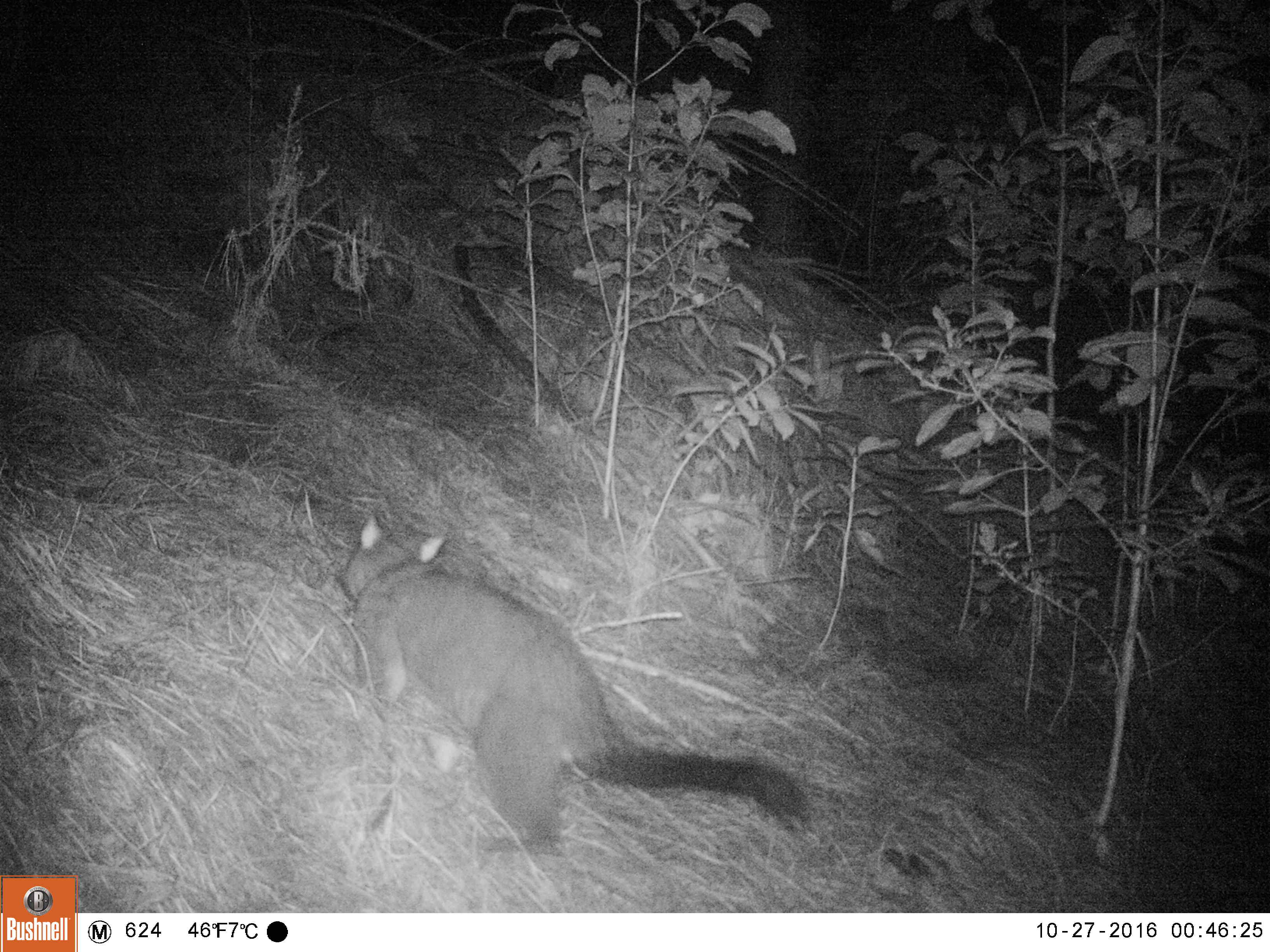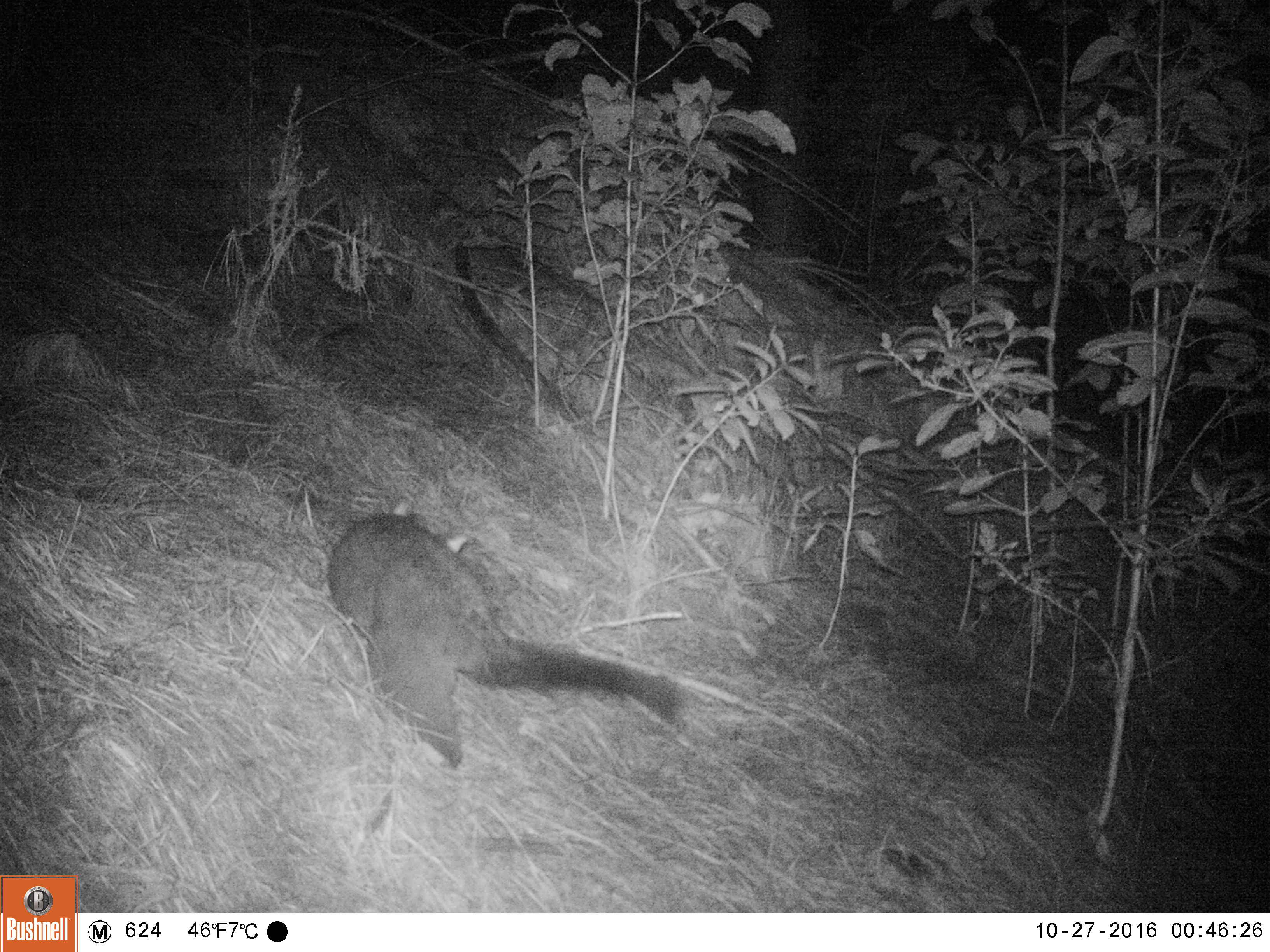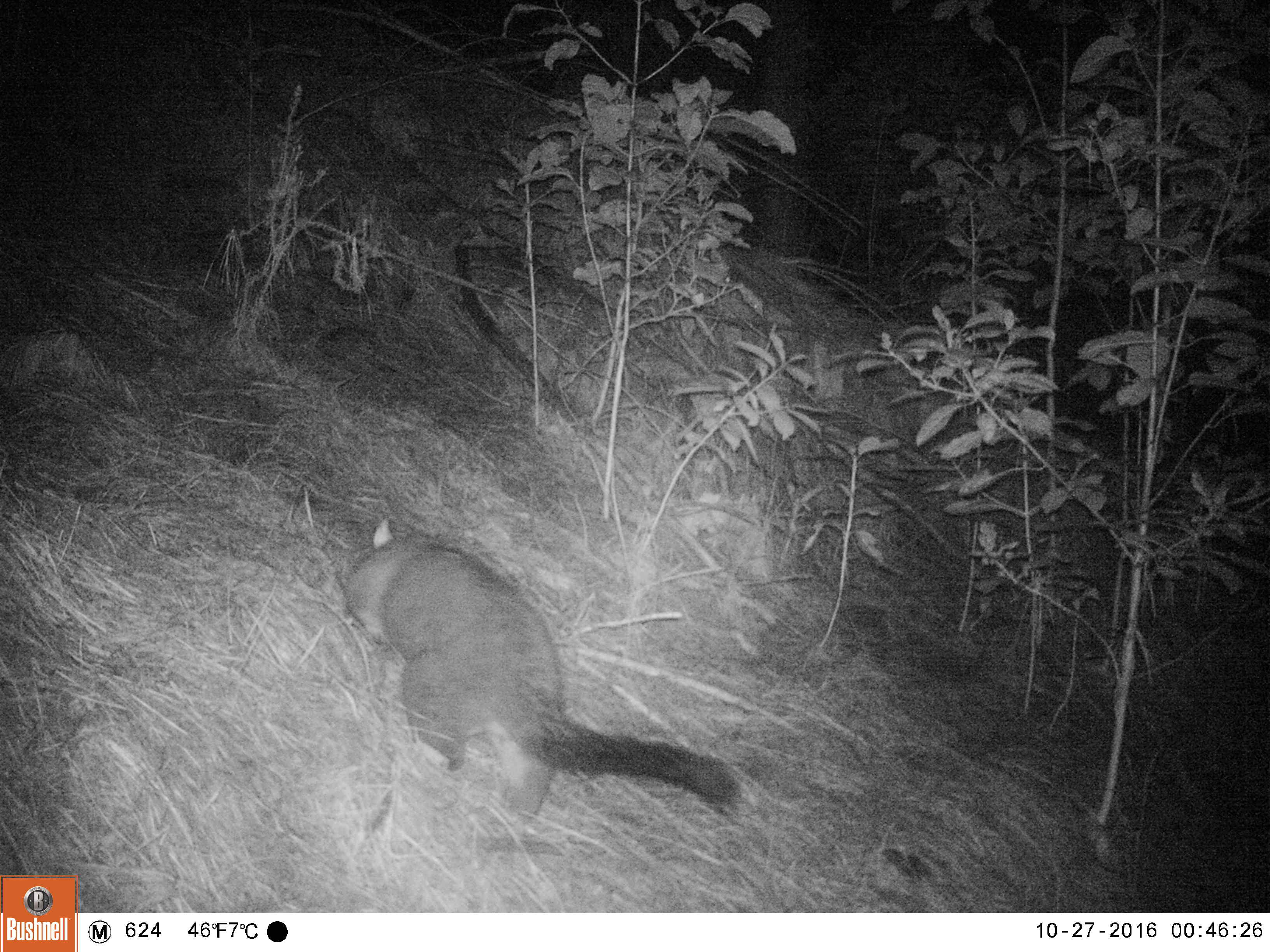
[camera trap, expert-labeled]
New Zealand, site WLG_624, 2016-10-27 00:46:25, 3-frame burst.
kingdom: Animalia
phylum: Chordata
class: Mammalia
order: Diprotodontia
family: Phalangeridae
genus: Trichosurus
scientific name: Trichosurus vulpecula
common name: common brushtail possum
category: possum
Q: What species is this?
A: Possum (common brushtail possum) (Trichosurus vulpecula).